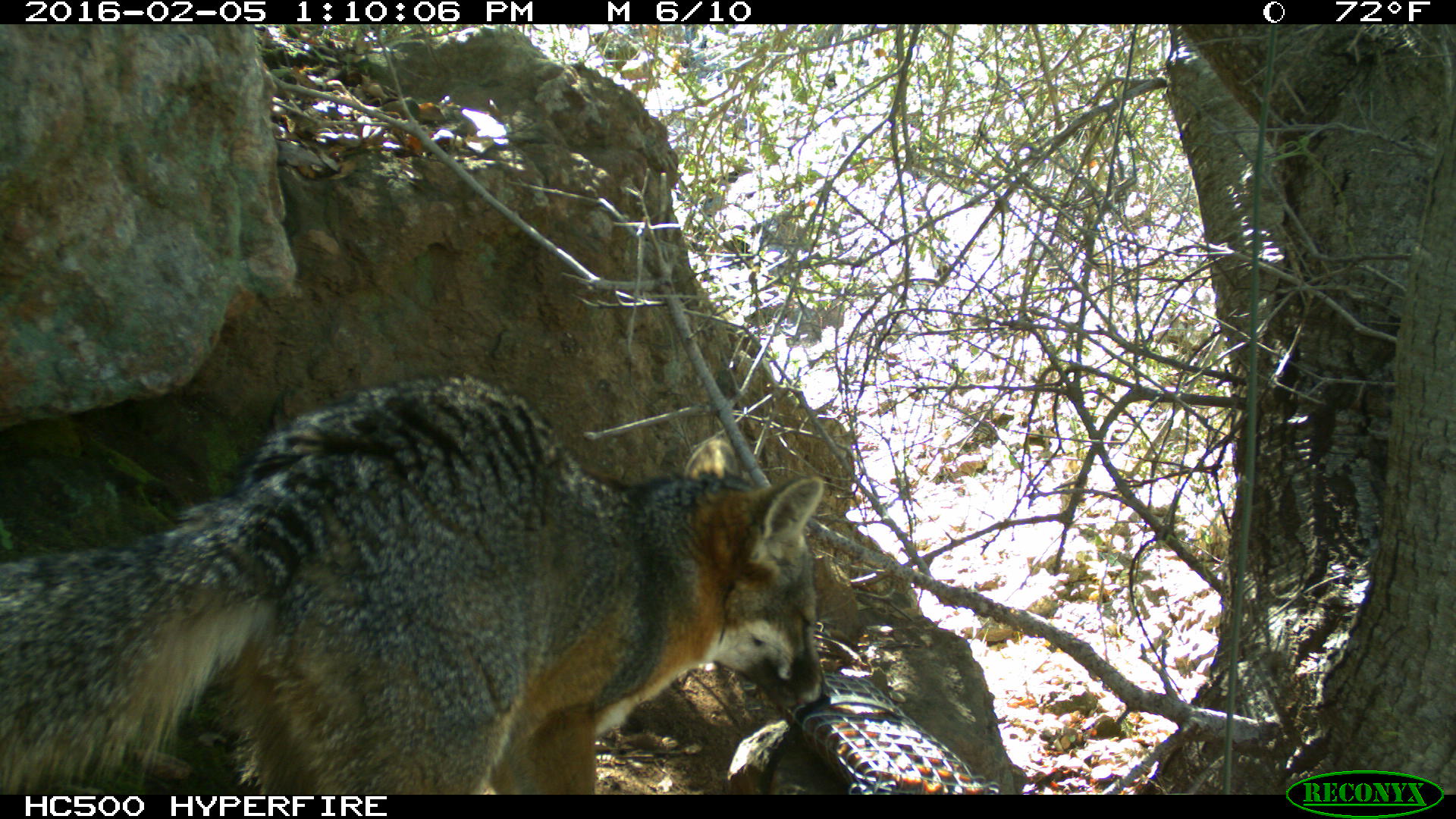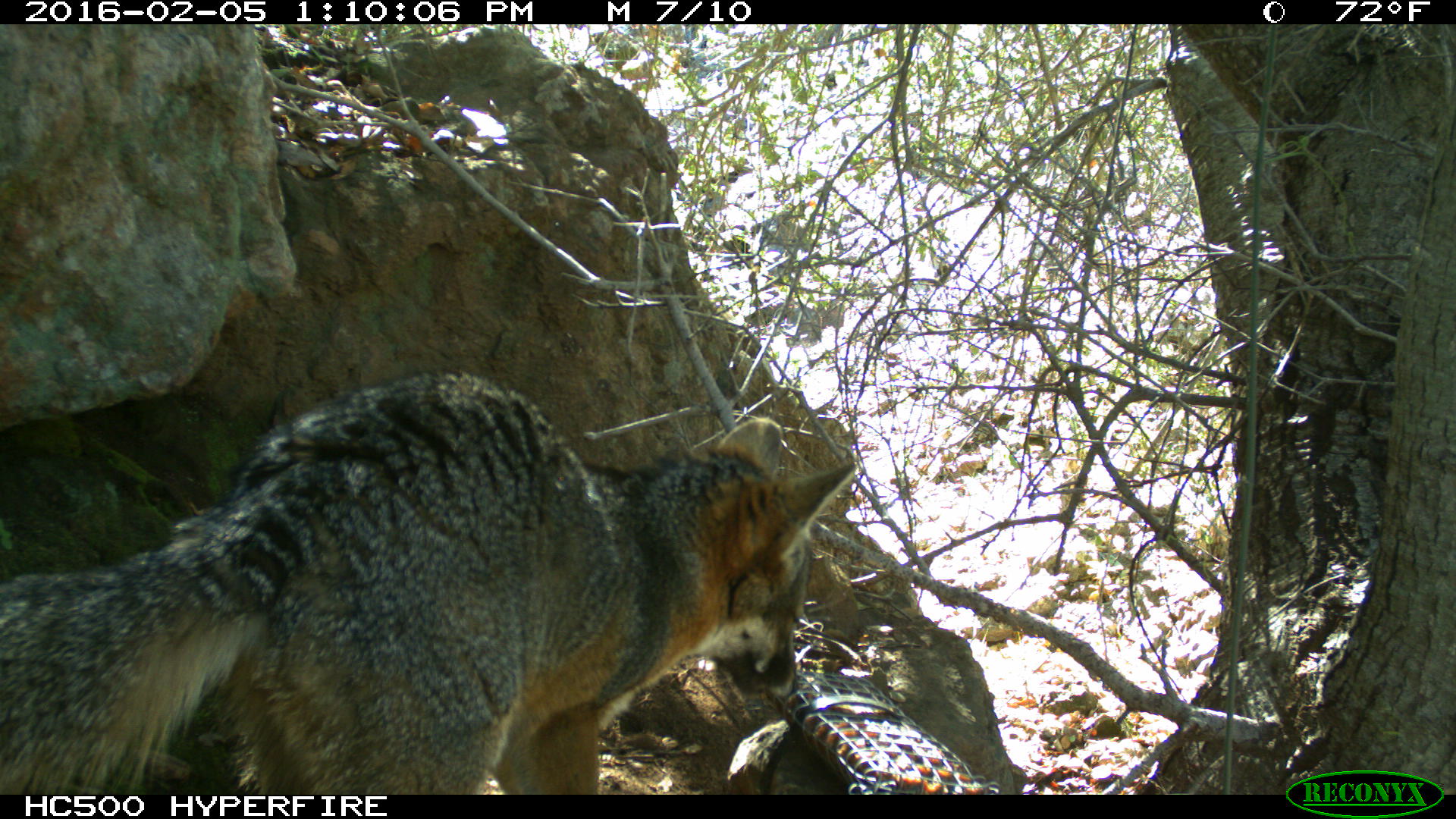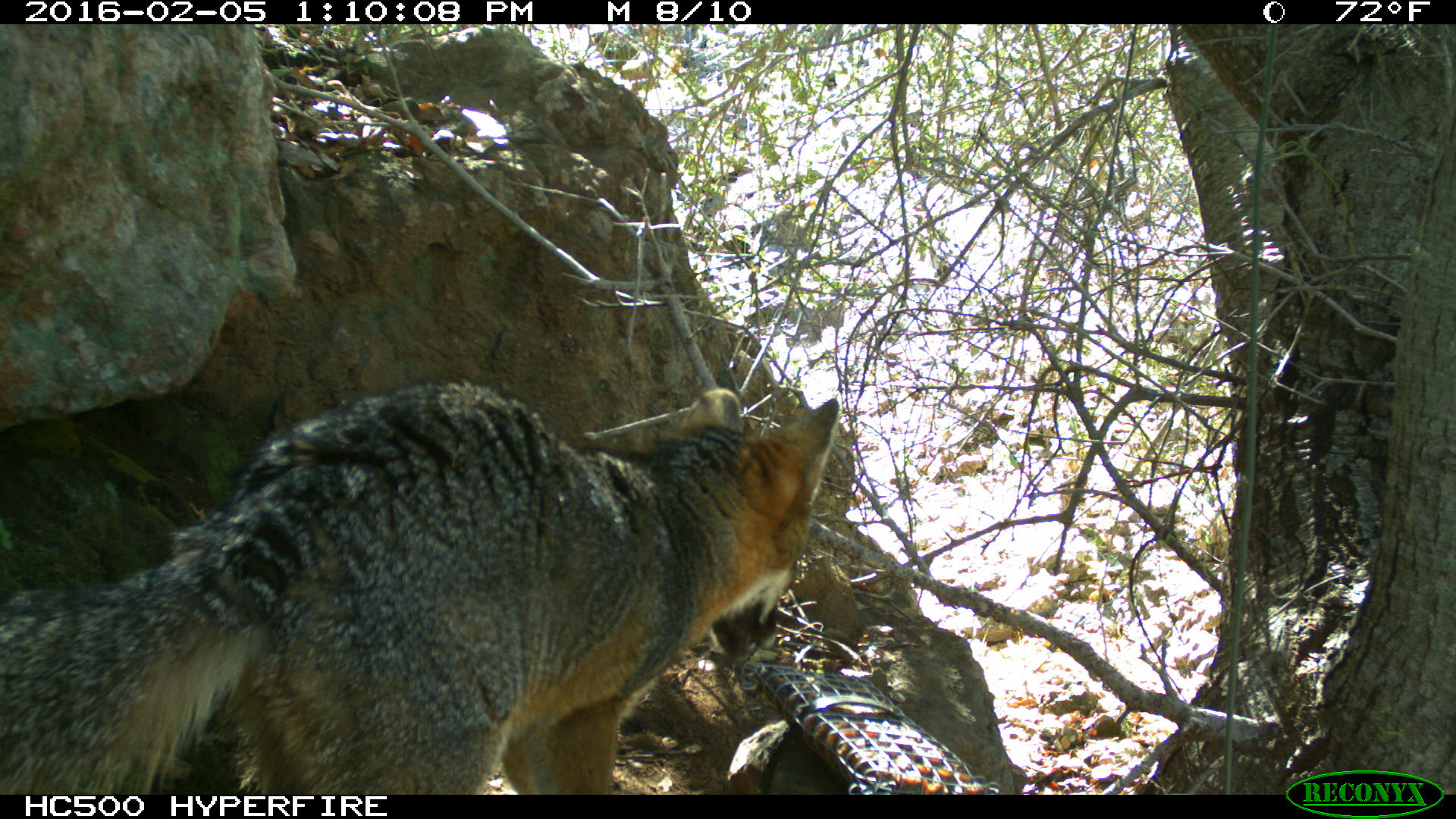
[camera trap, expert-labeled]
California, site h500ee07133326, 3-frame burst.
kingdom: Animalia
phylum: Chordata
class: Mammalia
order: Carnivora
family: Canidae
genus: Urocyon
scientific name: Urocyon littoralis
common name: island fox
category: fox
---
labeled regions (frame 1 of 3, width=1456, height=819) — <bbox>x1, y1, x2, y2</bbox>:
fox: <bbox>0, 375, 834, 794</bbox>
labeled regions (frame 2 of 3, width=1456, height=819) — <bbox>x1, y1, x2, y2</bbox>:
fox: <bbox>0, 371, 856, 794</bbox>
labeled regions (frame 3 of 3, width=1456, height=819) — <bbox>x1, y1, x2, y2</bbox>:
fox: <bbox>0, 378, 840, 794</bbox>